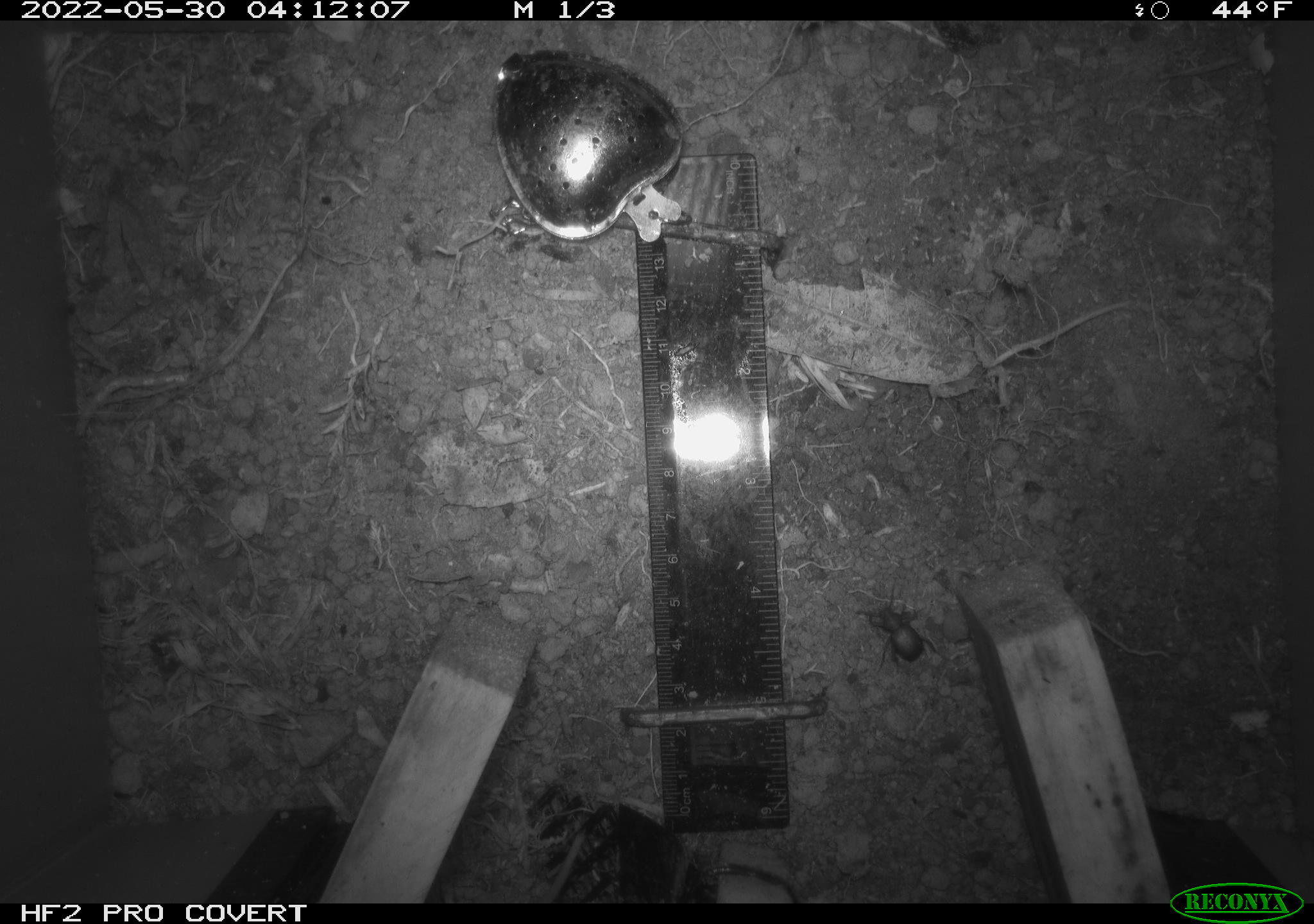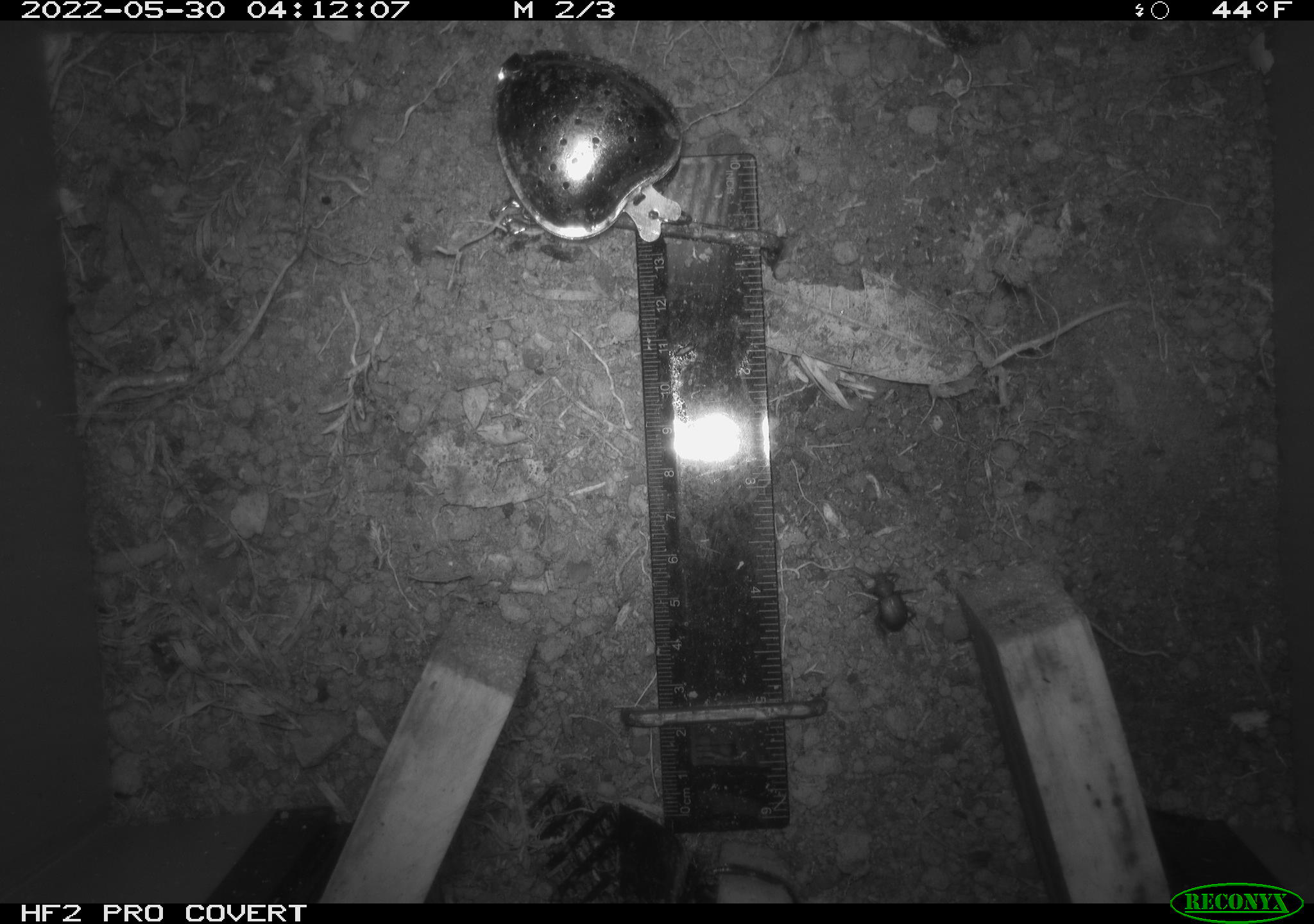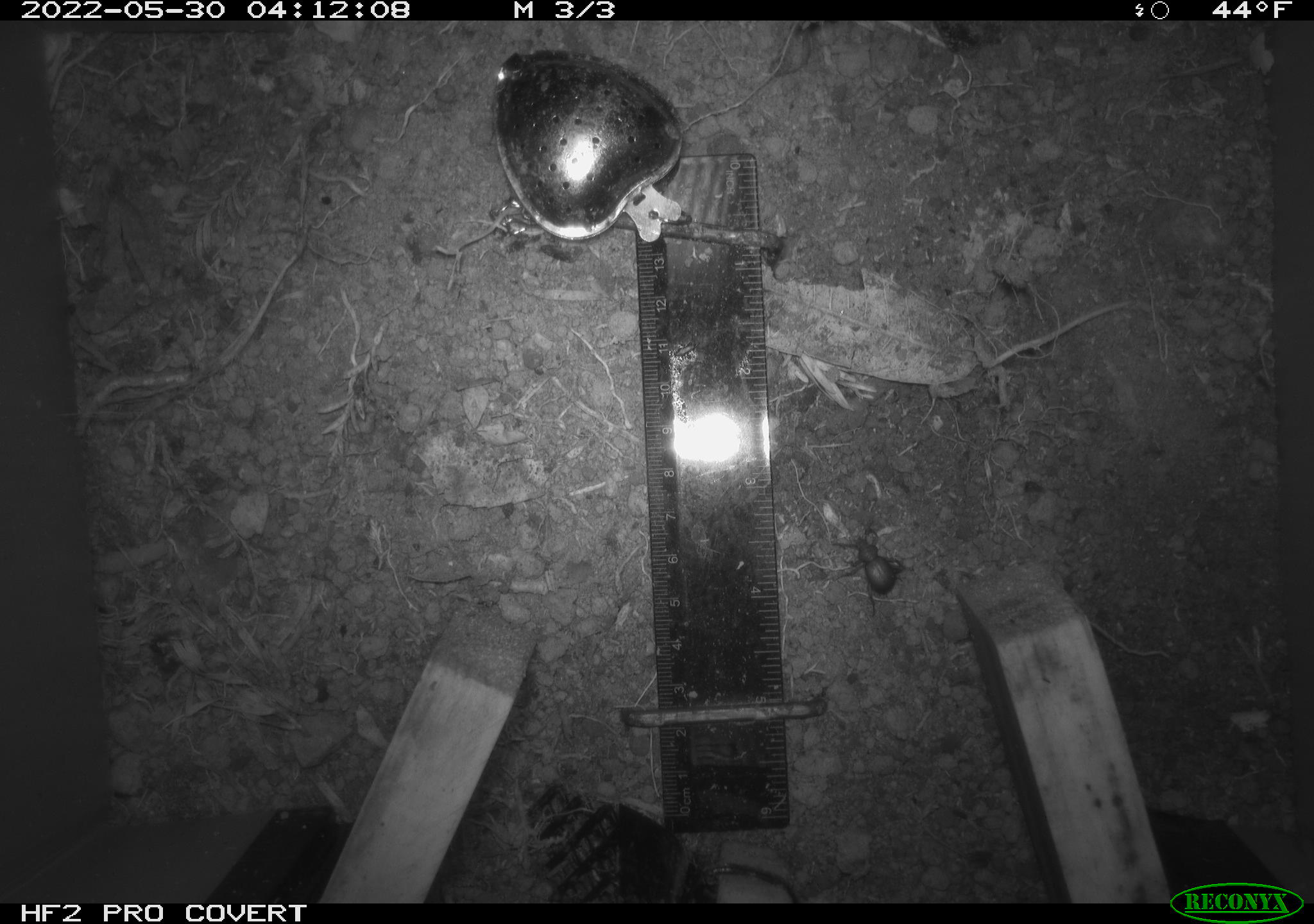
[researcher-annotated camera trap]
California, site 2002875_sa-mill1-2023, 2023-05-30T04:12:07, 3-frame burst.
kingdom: Animalia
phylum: Arthropoda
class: Insecta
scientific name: Insecta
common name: insect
Insect (Insecta).